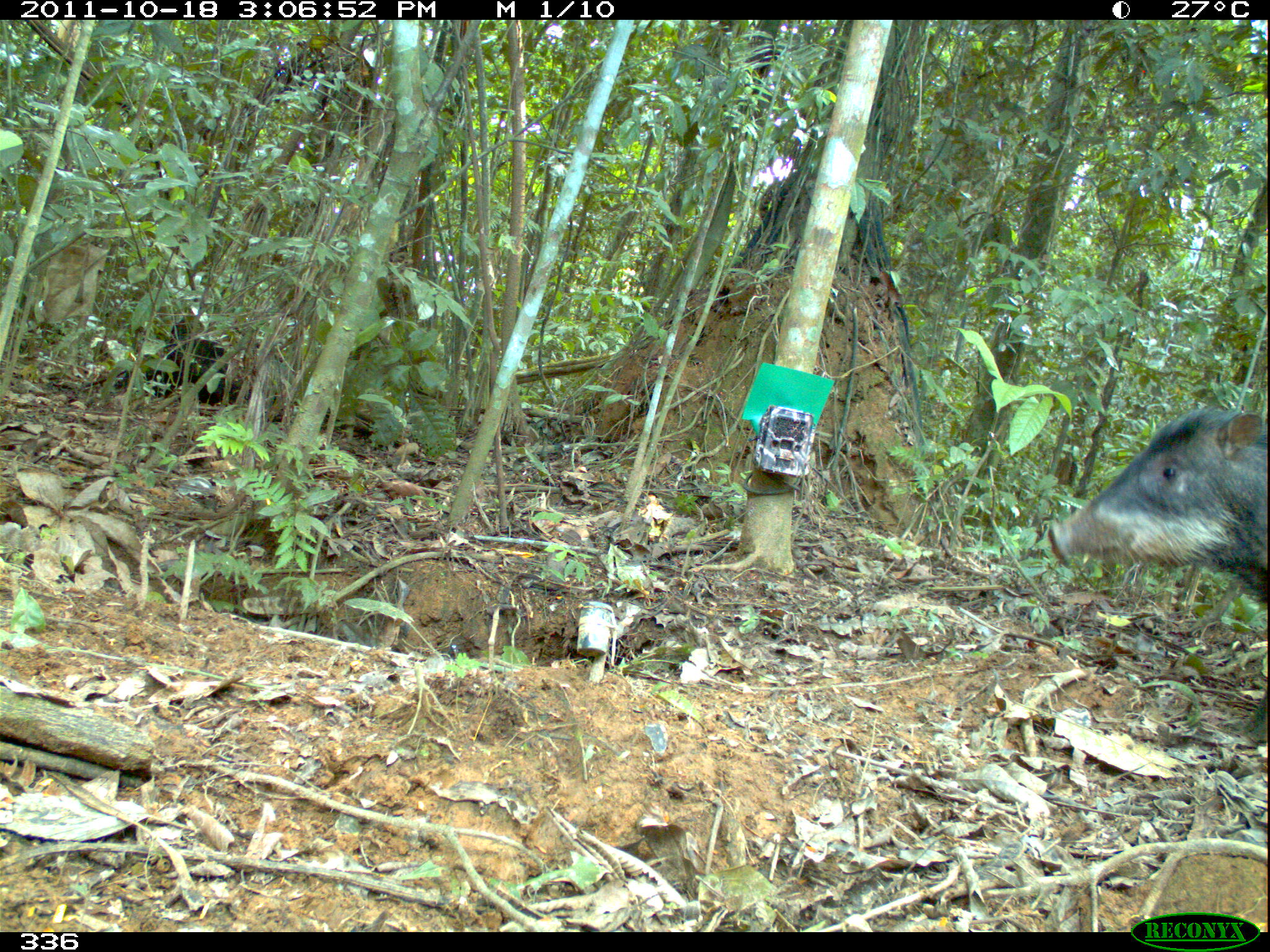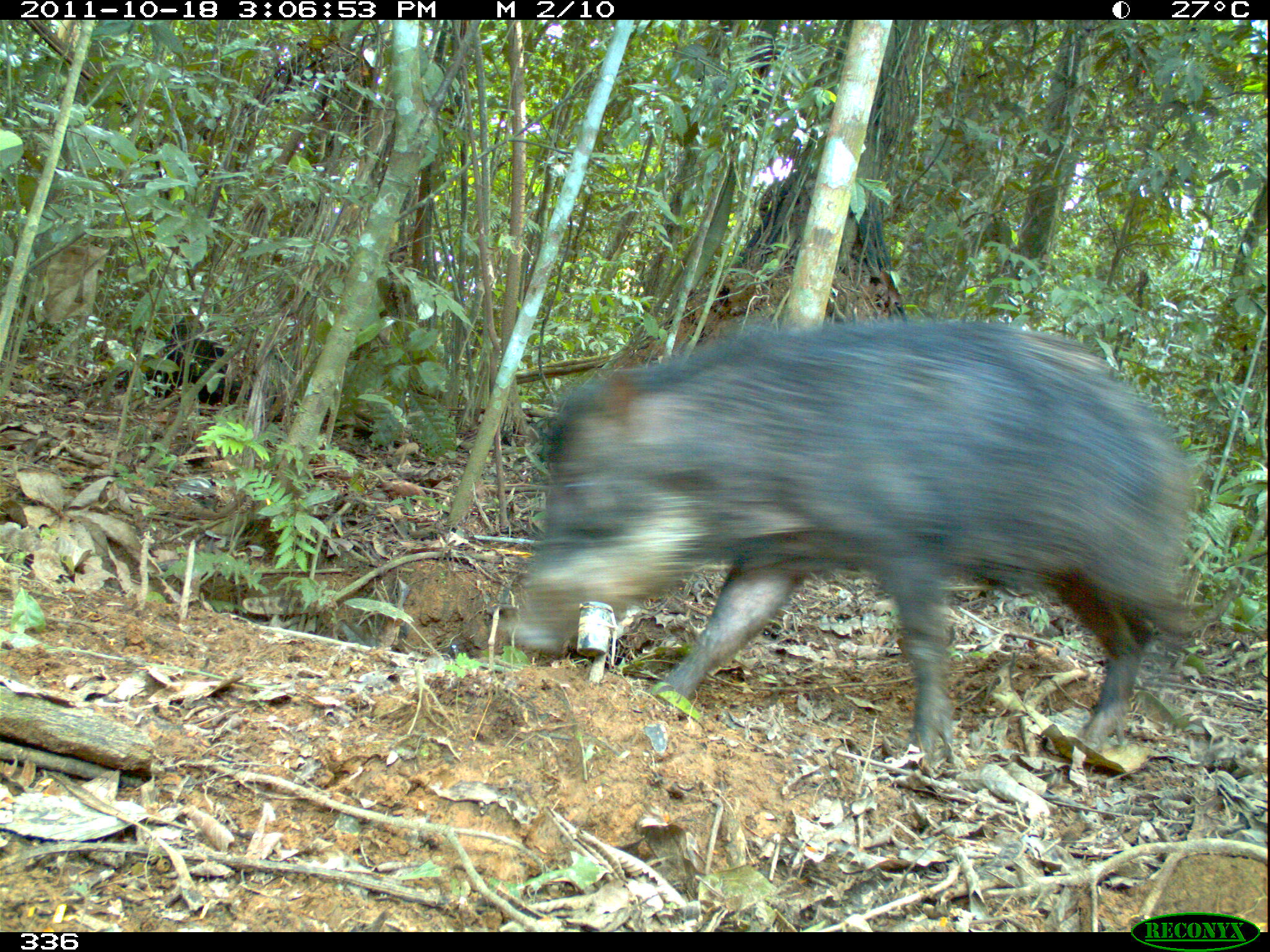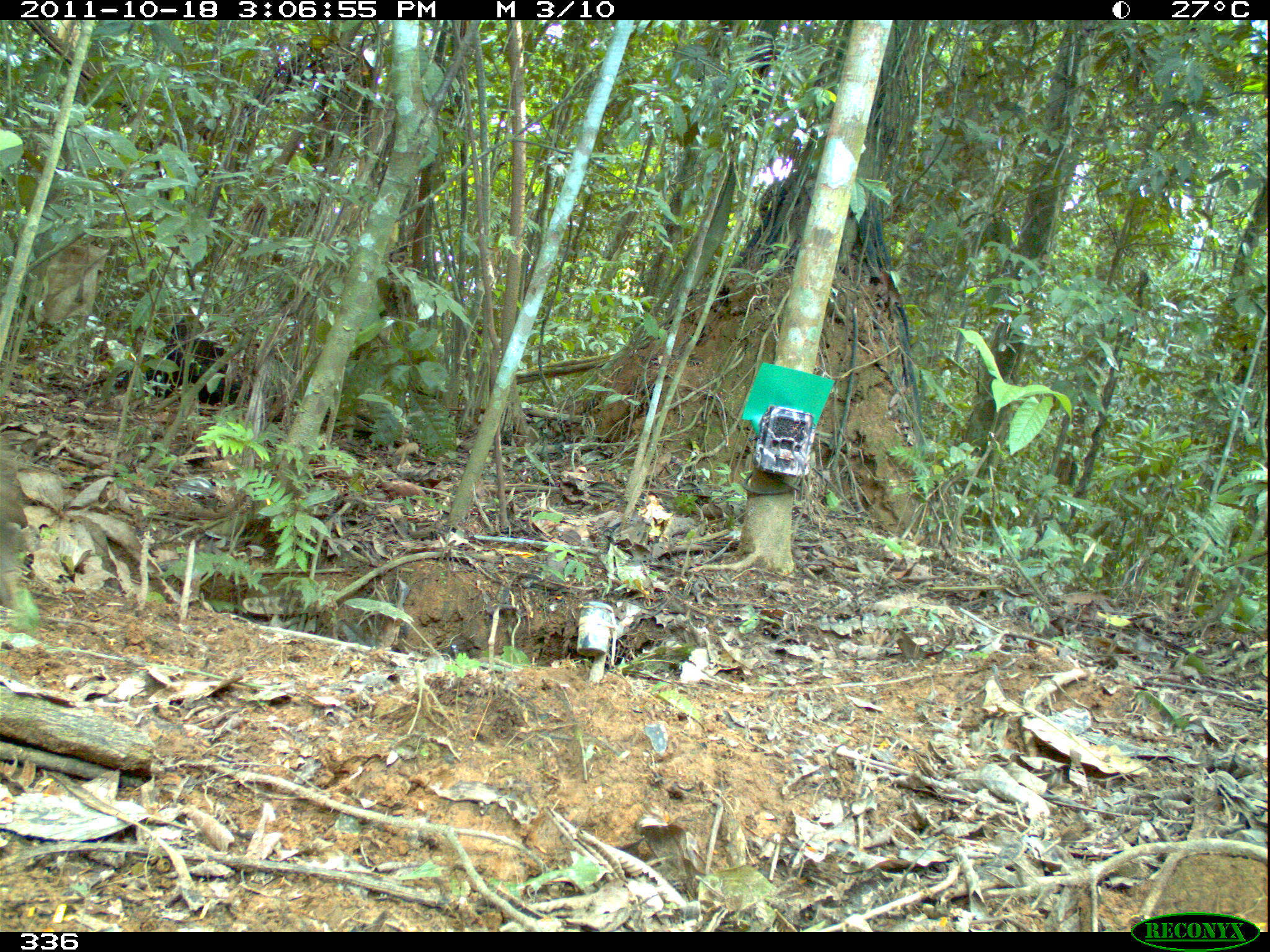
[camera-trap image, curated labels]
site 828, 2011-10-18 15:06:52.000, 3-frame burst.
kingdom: Animalia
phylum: Chordata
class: Mammalia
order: Artiodactyla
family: Tayassuidae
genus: Tayassu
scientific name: Tayassu pecari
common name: white-lipped peccary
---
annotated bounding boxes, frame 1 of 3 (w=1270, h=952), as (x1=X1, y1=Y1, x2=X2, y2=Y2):
tayassu pecari: (x1=1048, y1=408, x2=1270, y2=743)